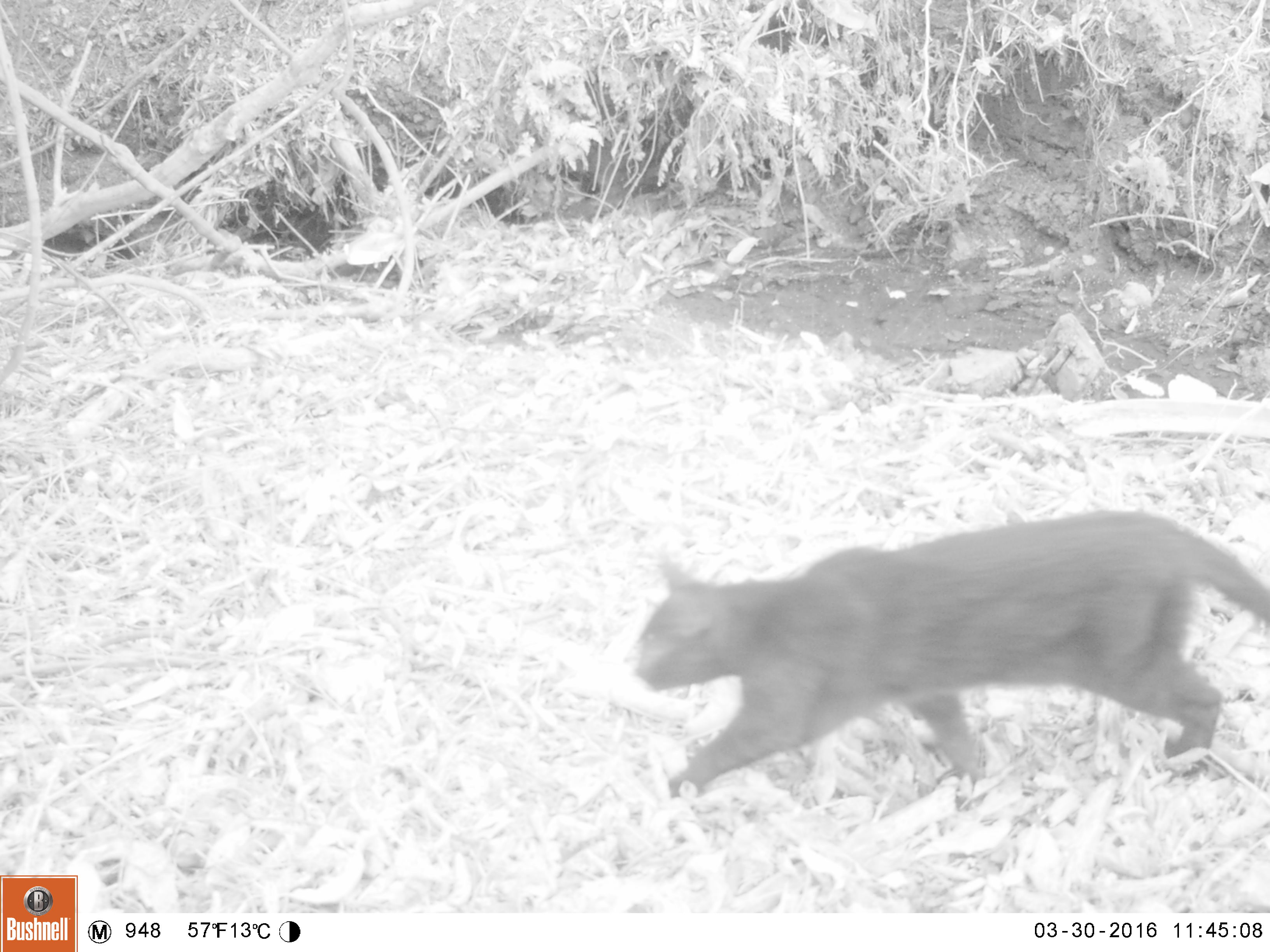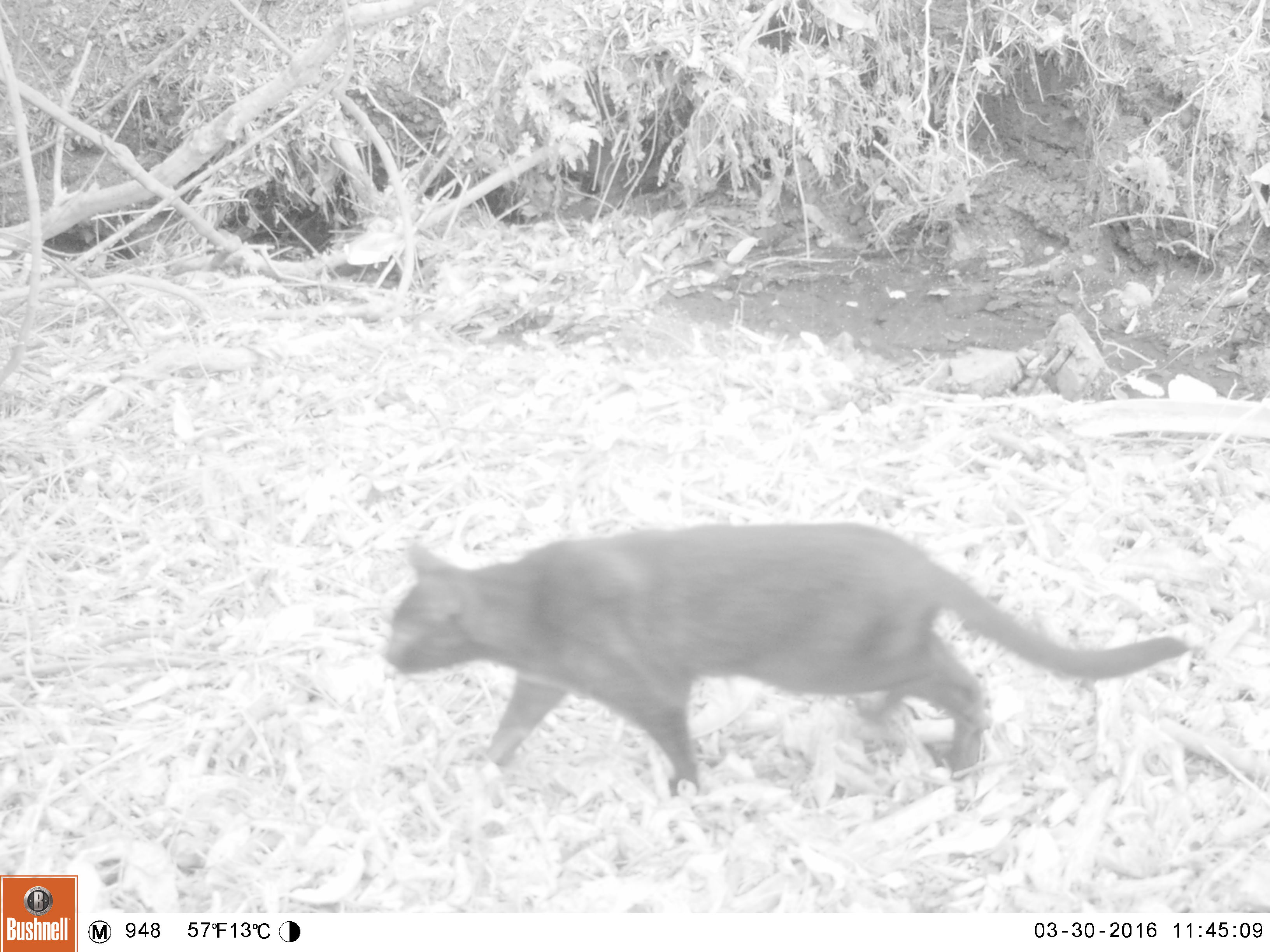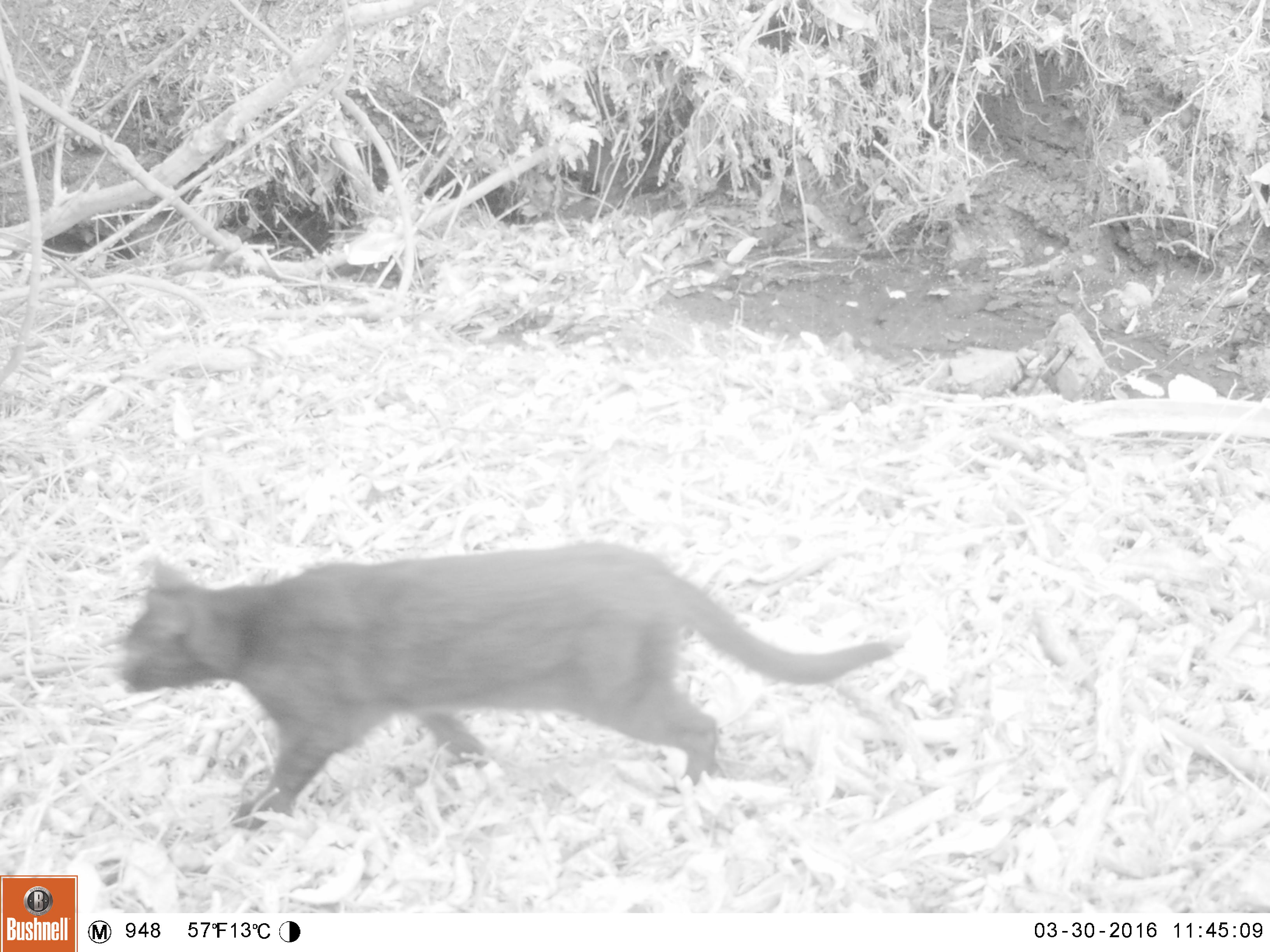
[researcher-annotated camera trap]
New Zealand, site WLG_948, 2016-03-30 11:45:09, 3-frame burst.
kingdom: Animalia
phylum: Chordata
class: Mammalia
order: Carnivora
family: Felidae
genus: Felis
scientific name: Felis catus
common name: domestic cat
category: cat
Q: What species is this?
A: Cat (domestic cat) (Felis catus).